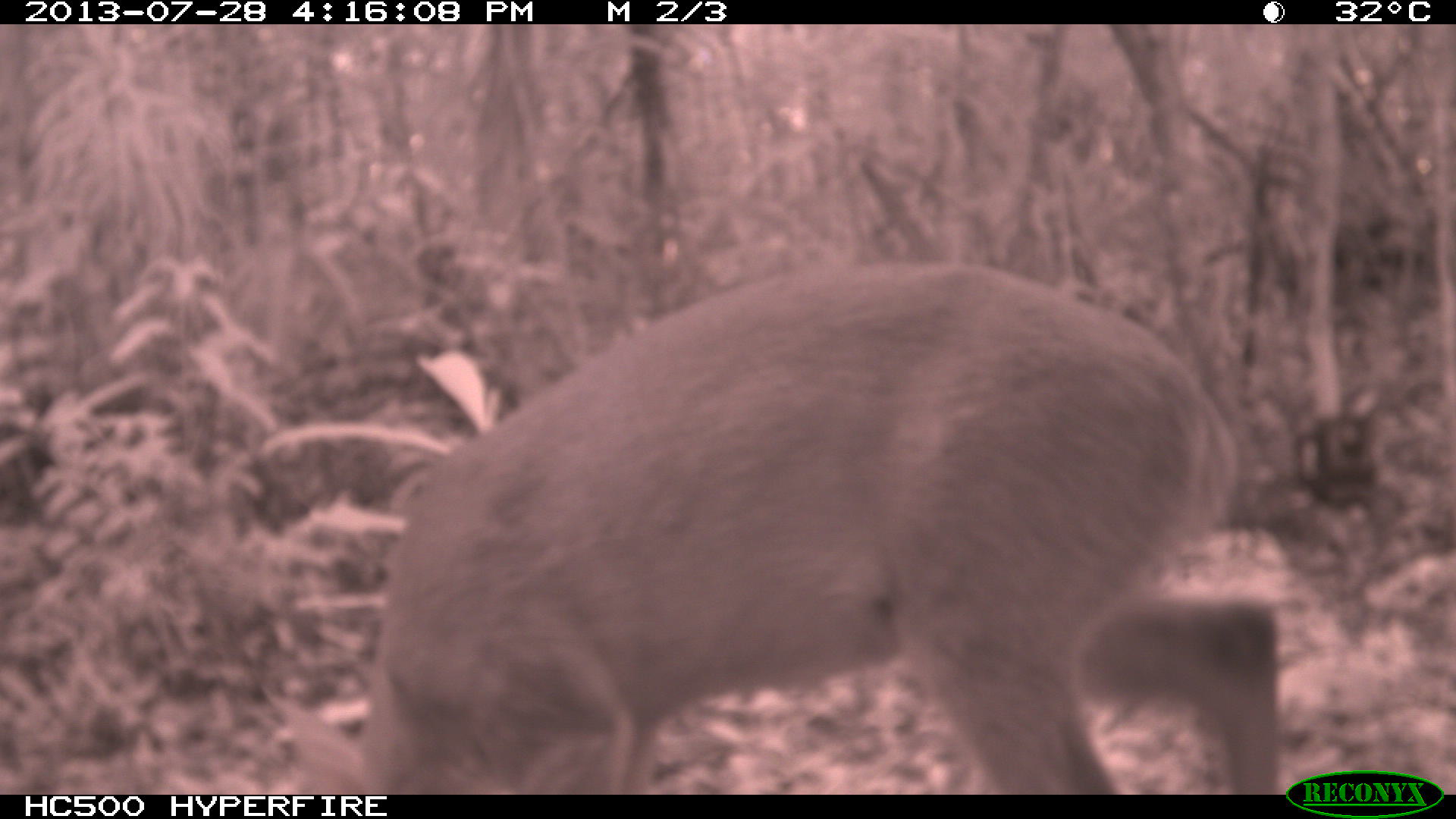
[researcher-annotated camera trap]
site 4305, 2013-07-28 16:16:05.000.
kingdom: Animalia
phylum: Chordata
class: Mammalia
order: Artiodactyla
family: Cervidae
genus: Mazama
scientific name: Mazama temama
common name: central american red brocket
Mazama temama (central american red brocket), count 1, sex male.